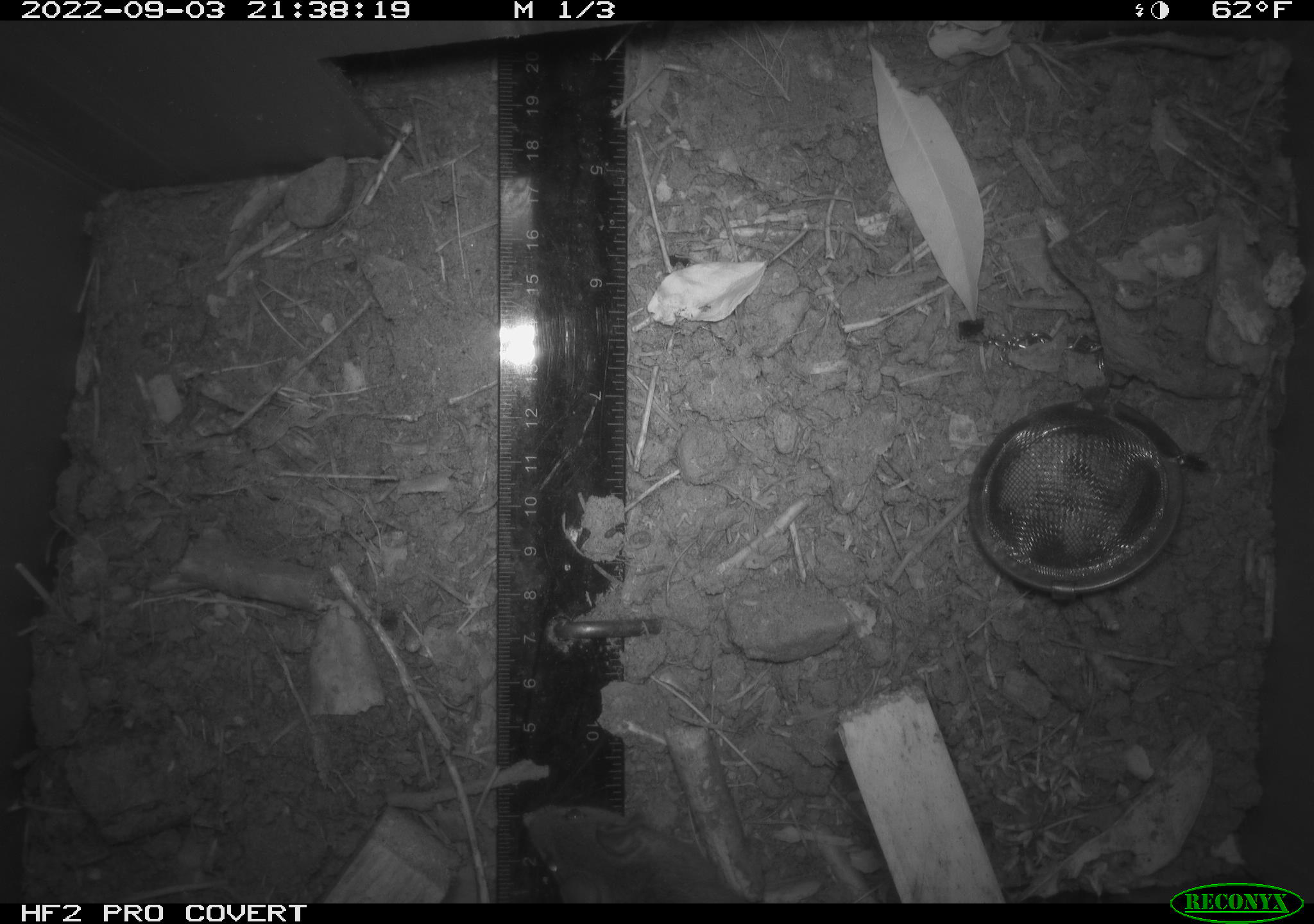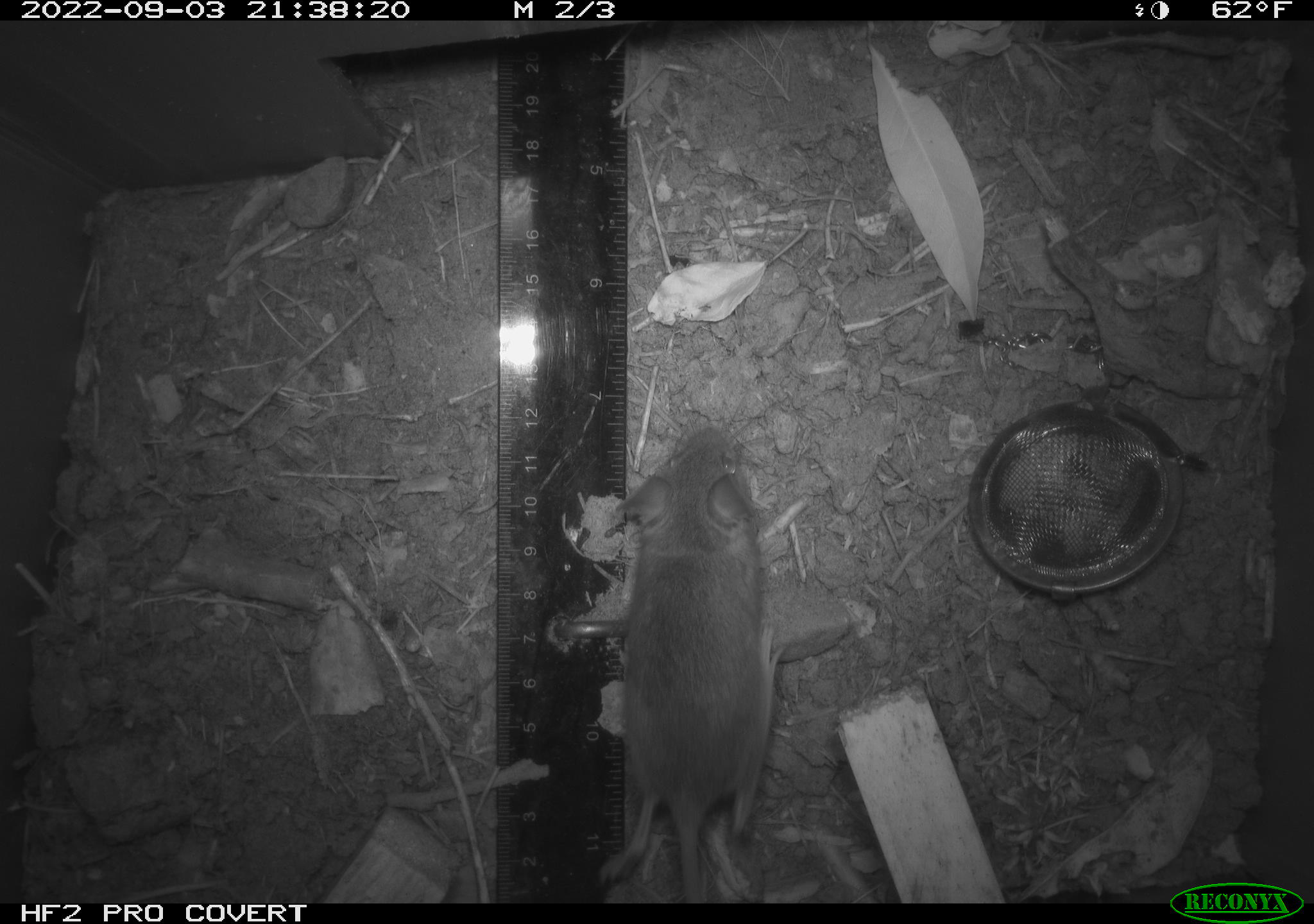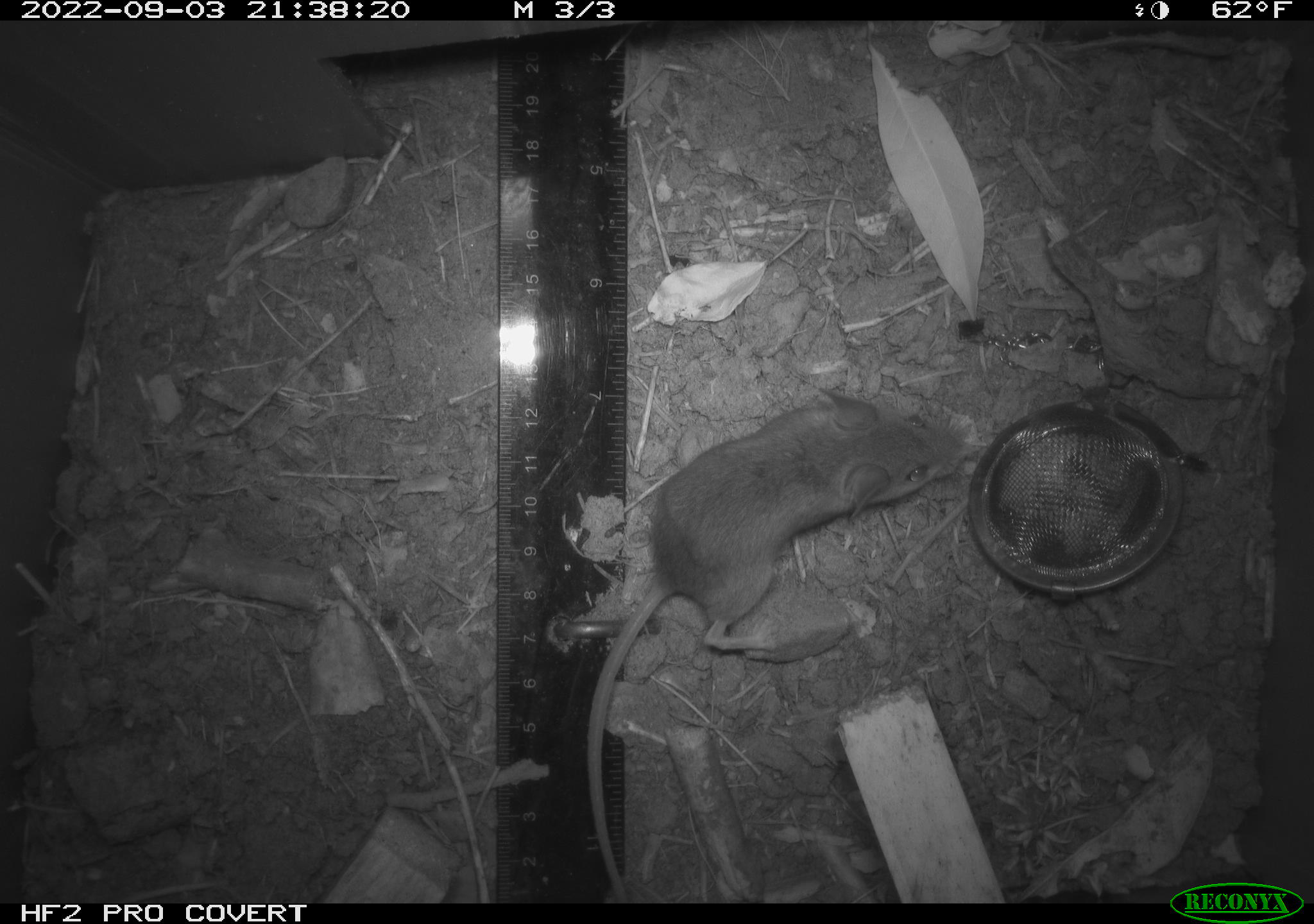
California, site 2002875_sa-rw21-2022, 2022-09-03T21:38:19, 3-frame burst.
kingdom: Animalia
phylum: Chordata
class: Mammalia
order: Rodentia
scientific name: Rodentia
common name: mouse species